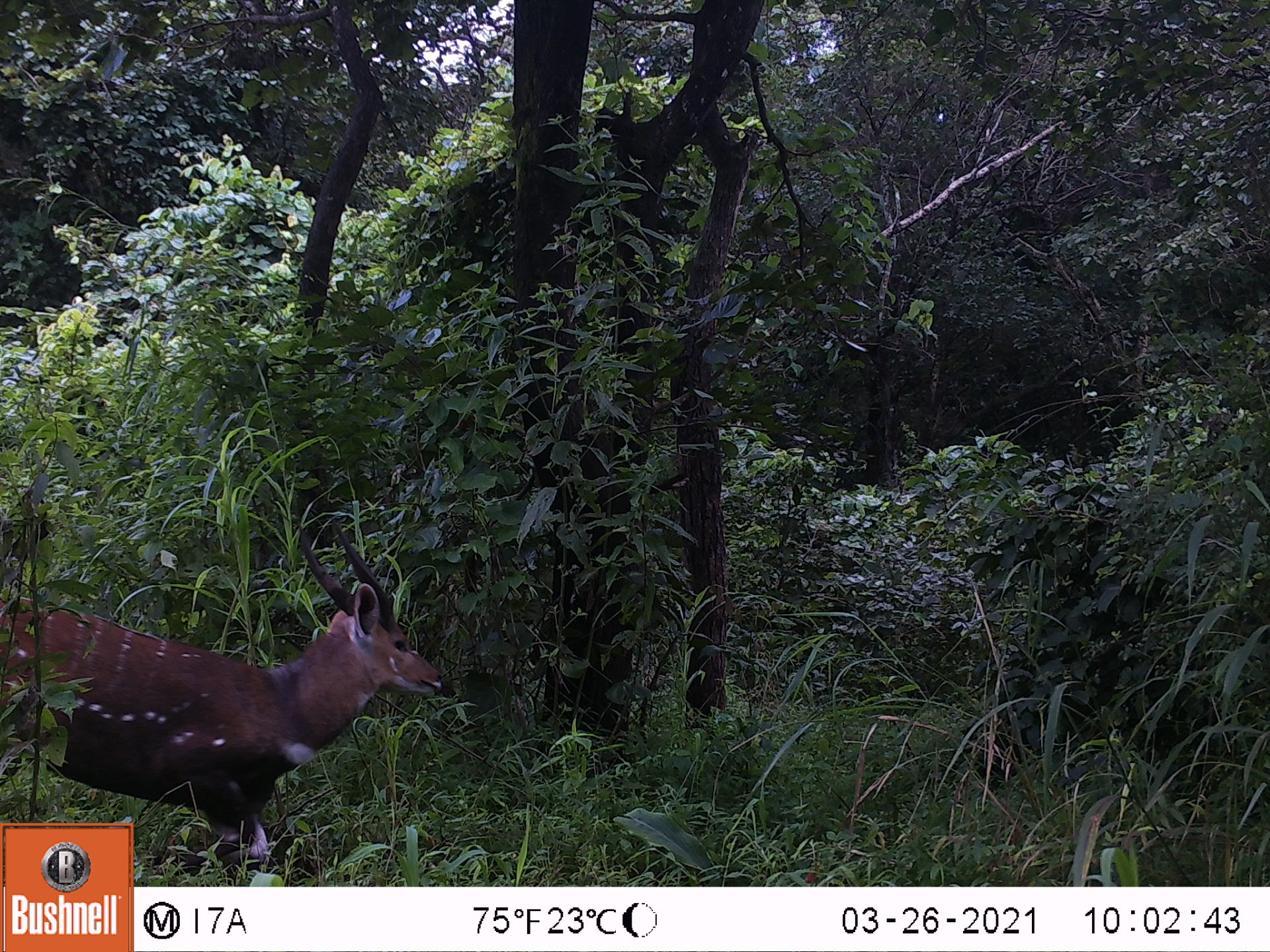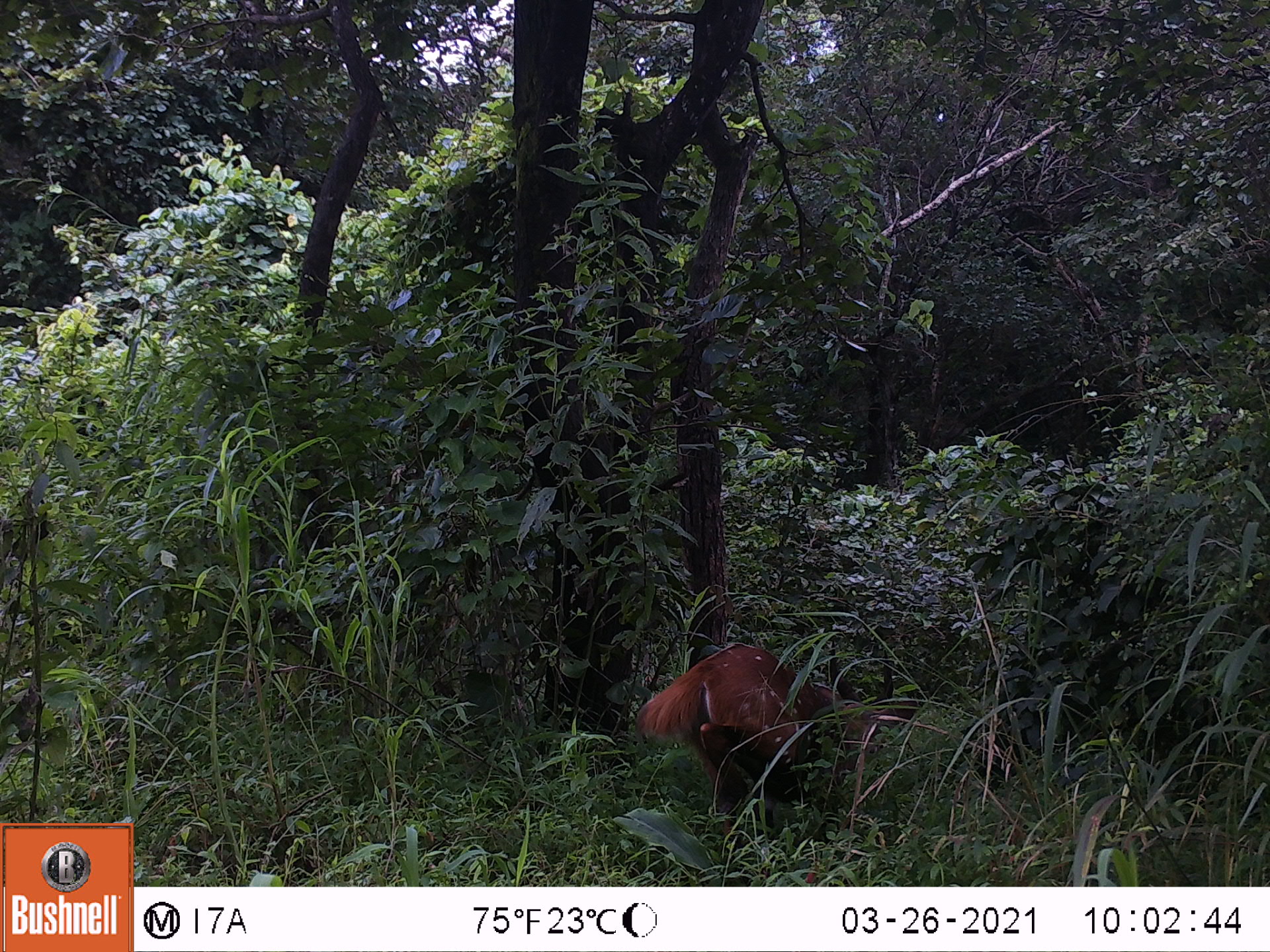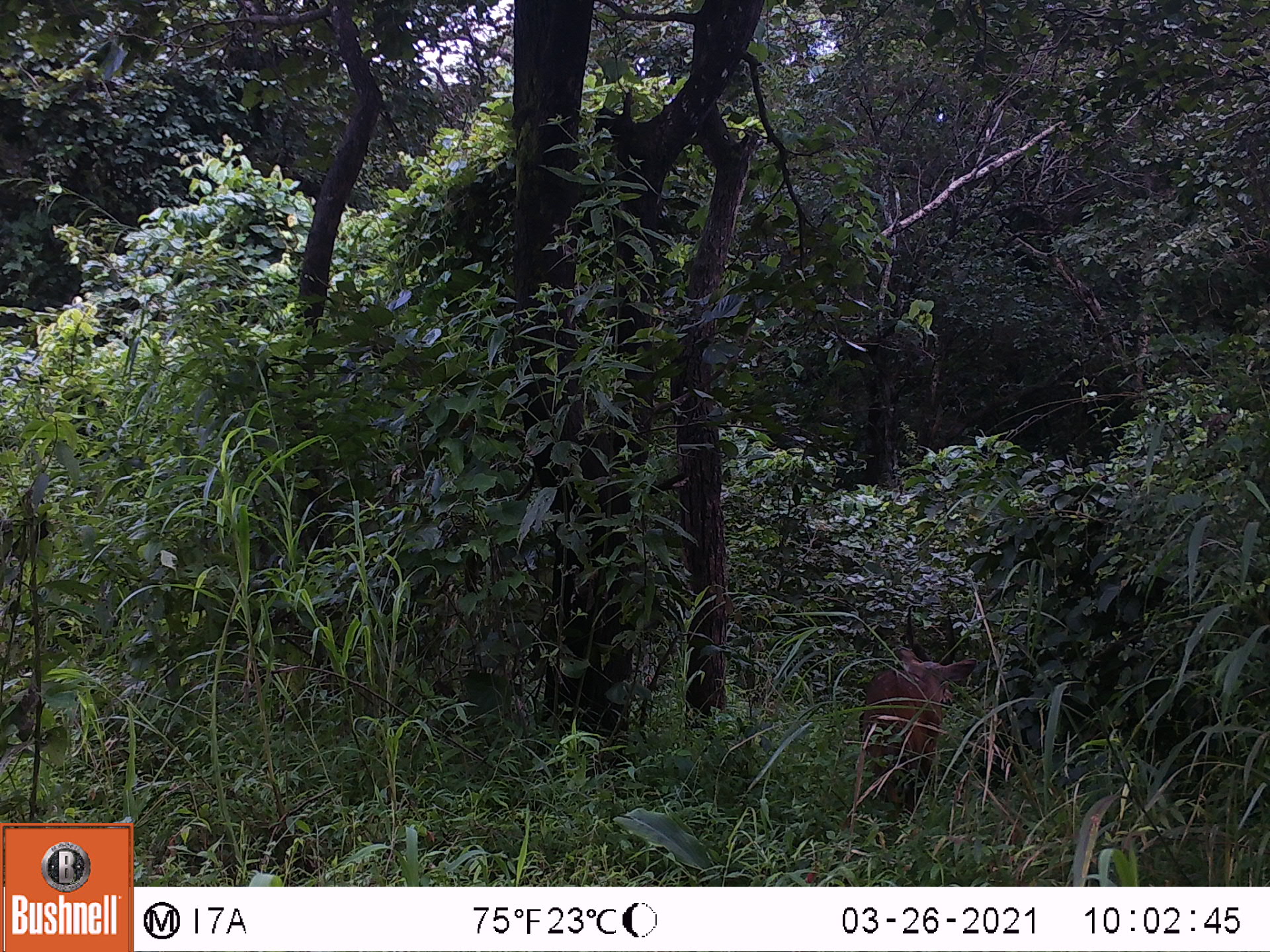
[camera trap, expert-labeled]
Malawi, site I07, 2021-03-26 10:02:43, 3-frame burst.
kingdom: Animalia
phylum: Chordata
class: Mammalia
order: Artiodactyla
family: Bovidae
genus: Tragelaphus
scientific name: Tragelaphus sylvaticus sylvaticus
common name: cape bushbuck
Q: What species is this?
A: Cape bushbuck (Tragelaphus sylvaticus sylvaticus).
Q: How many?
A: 1.